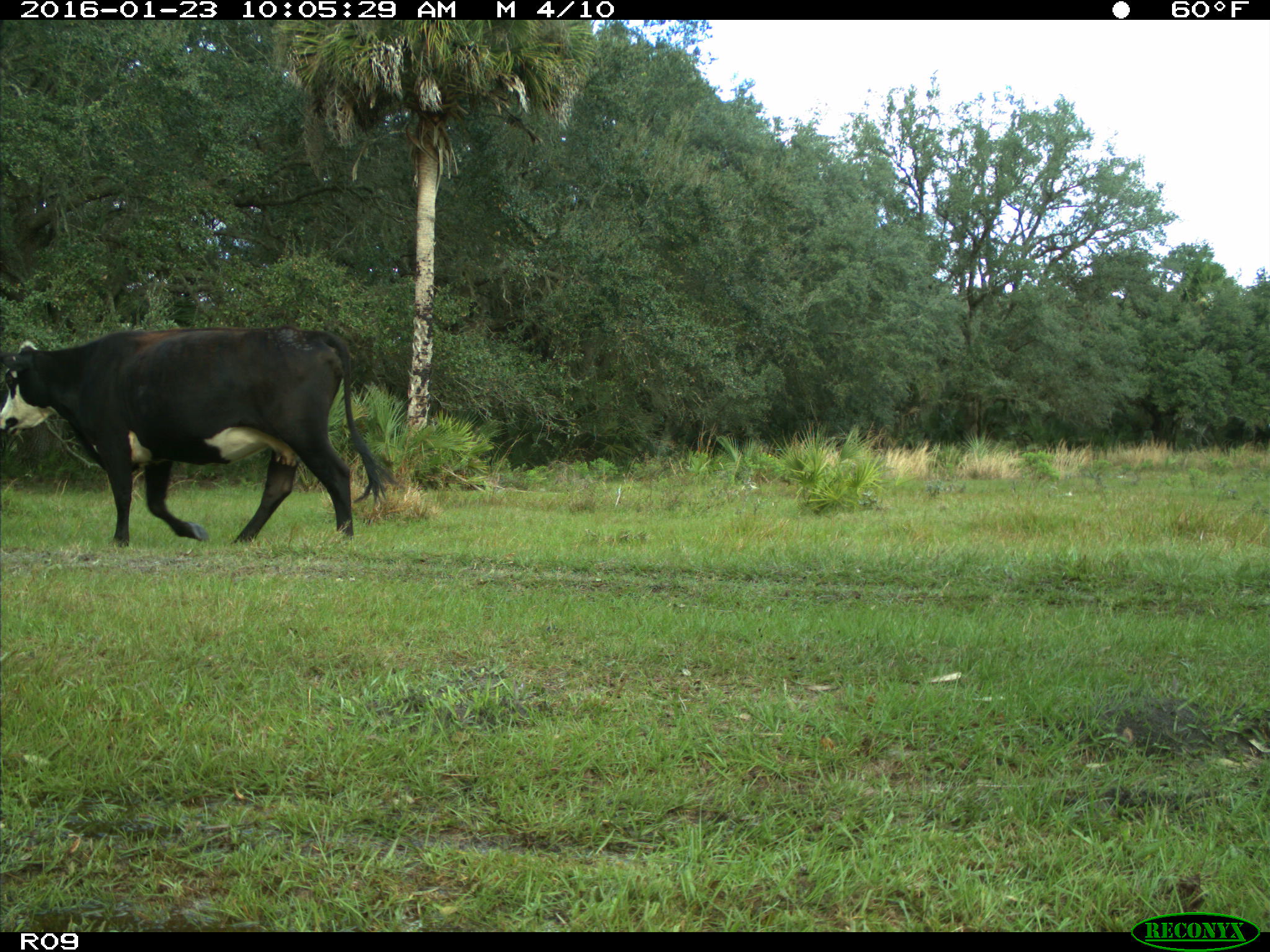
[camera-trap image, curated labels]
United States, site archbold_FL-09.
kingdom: Animalia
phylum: Chordata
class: Mammalia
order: Artiodactyla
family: Bovidae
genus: Bos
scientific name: Bos taurus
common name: domestic cow